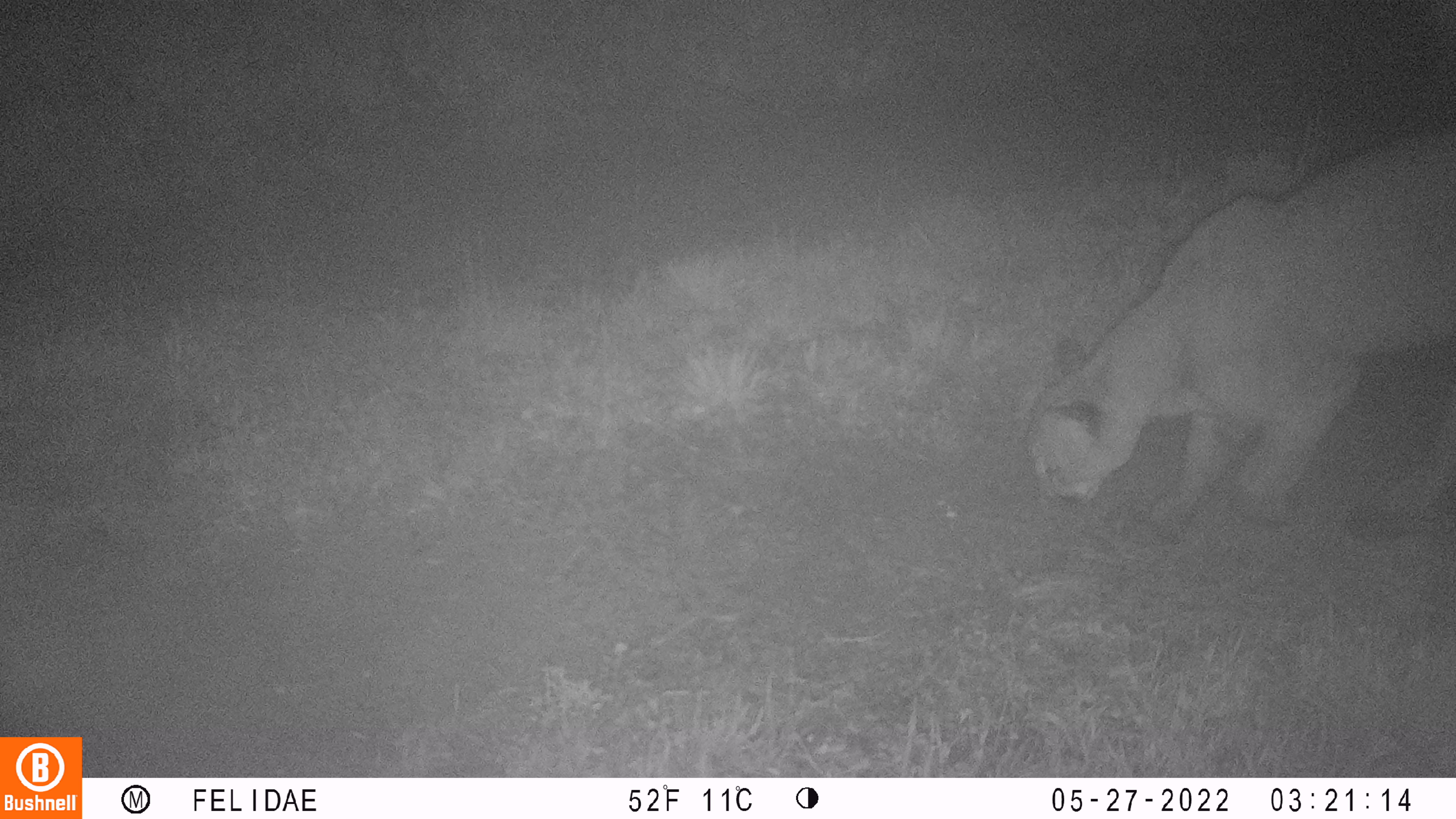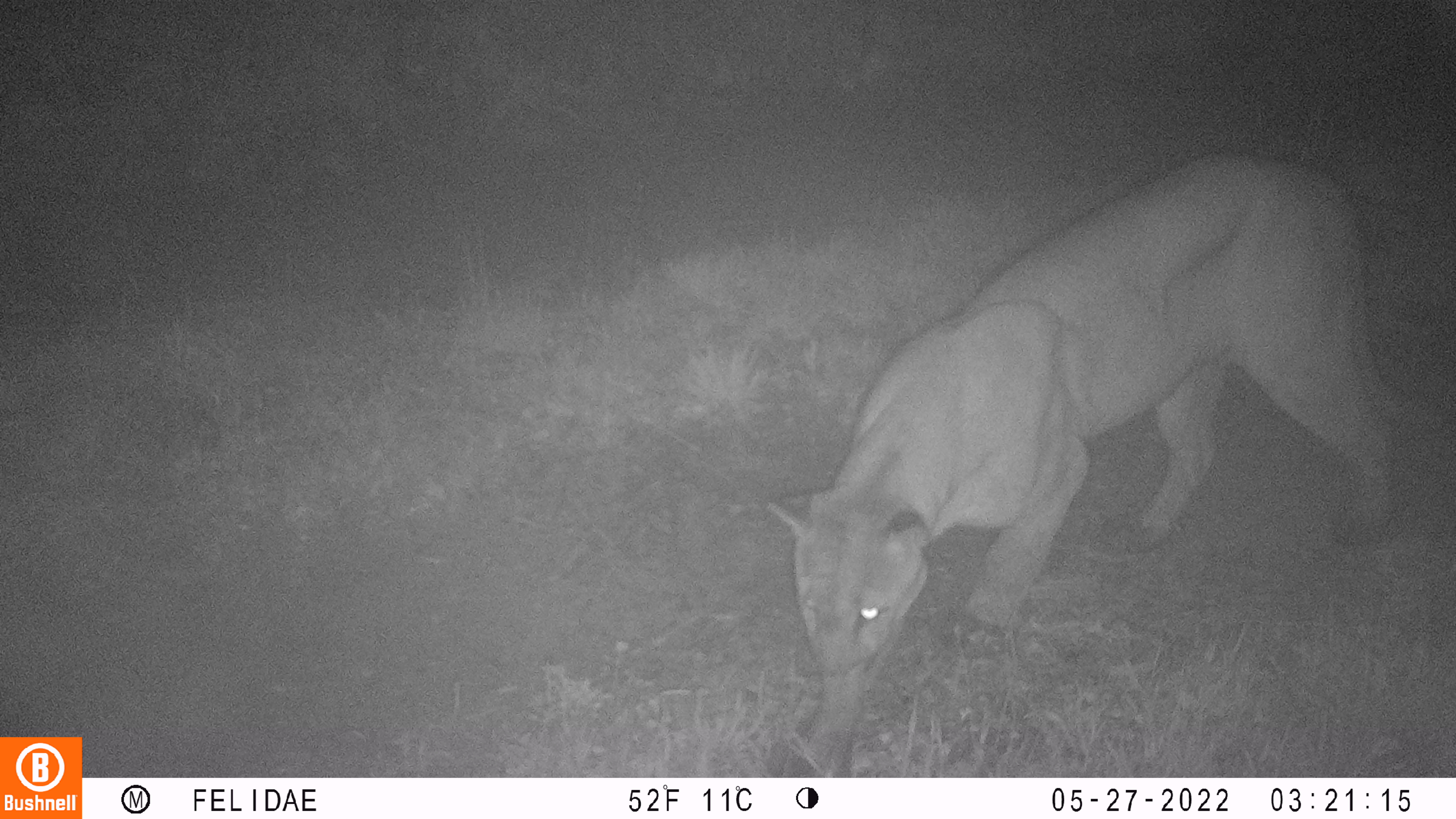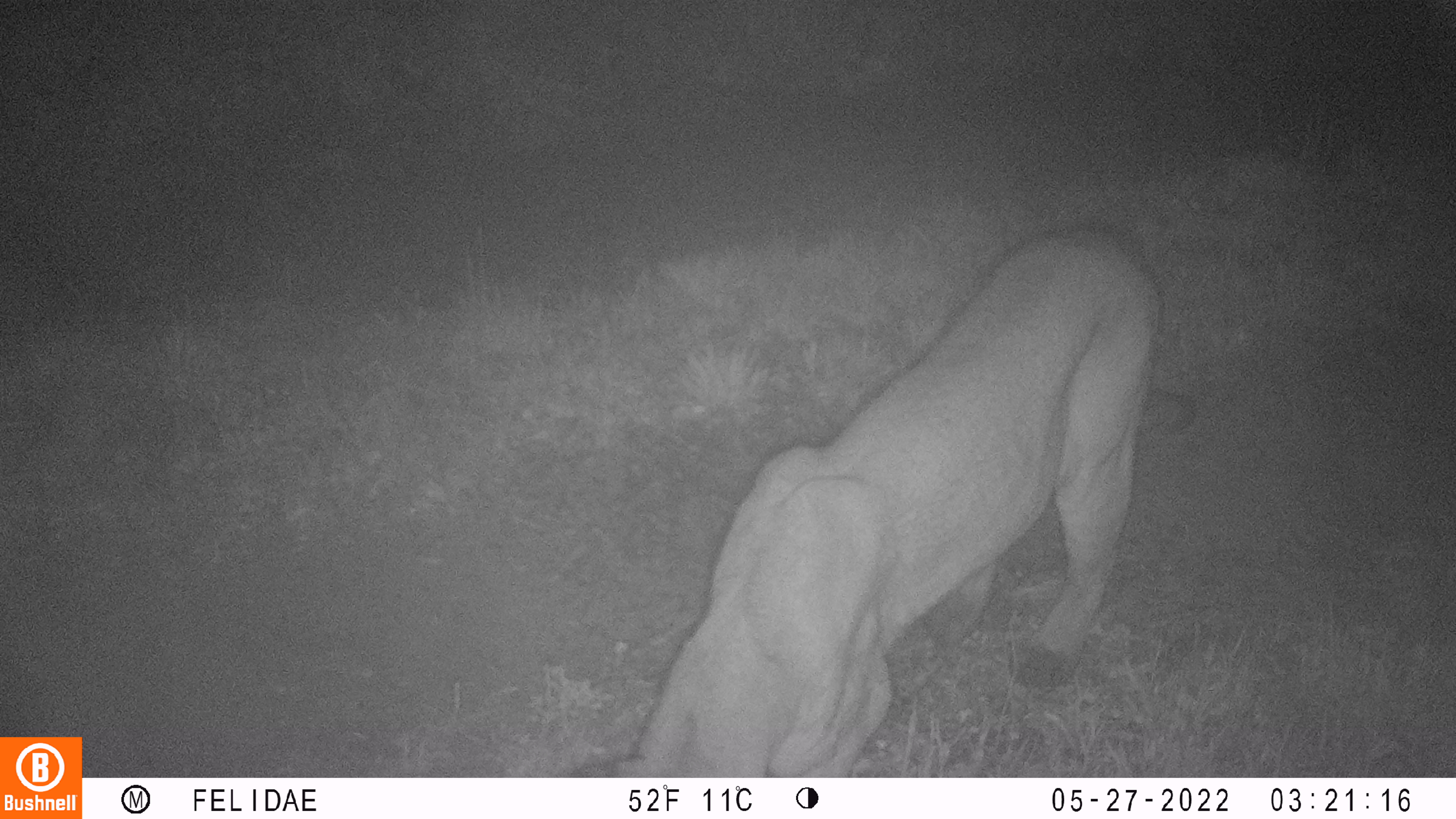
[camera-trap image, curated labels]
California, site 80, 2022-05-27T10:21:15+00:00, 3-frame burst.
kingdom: Animalia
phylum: Chordata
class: Mammalia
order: Carnivora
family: Felidae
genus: Puma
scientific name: Puma concolor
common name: puma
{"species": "puma (Puma concolor)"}